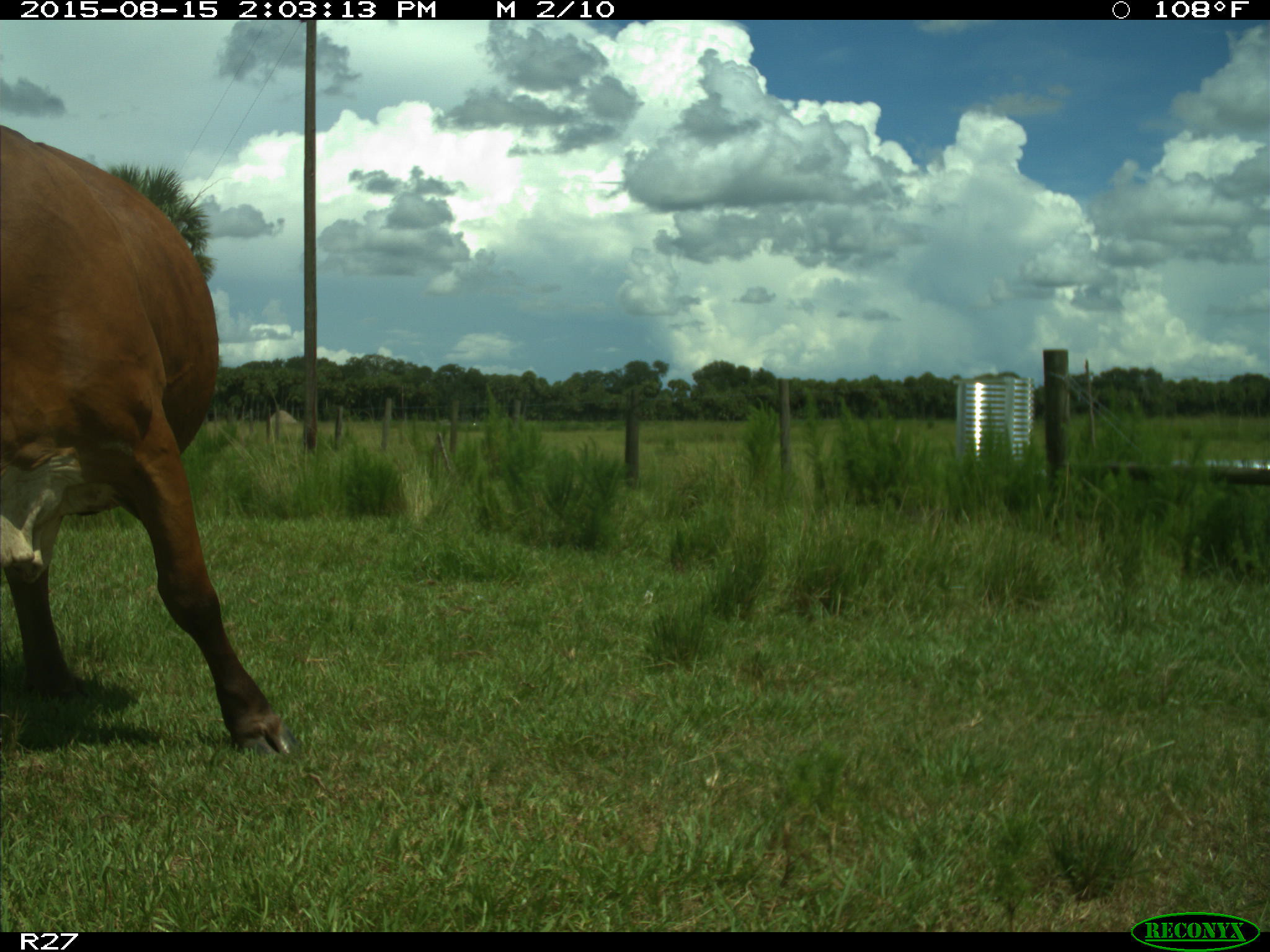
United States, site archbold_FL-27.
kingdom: Animalia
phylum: Chordata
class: Mammalia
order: Artiodactyla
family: Bovidae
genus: Bos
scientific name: Bos taurus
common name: domestic cow